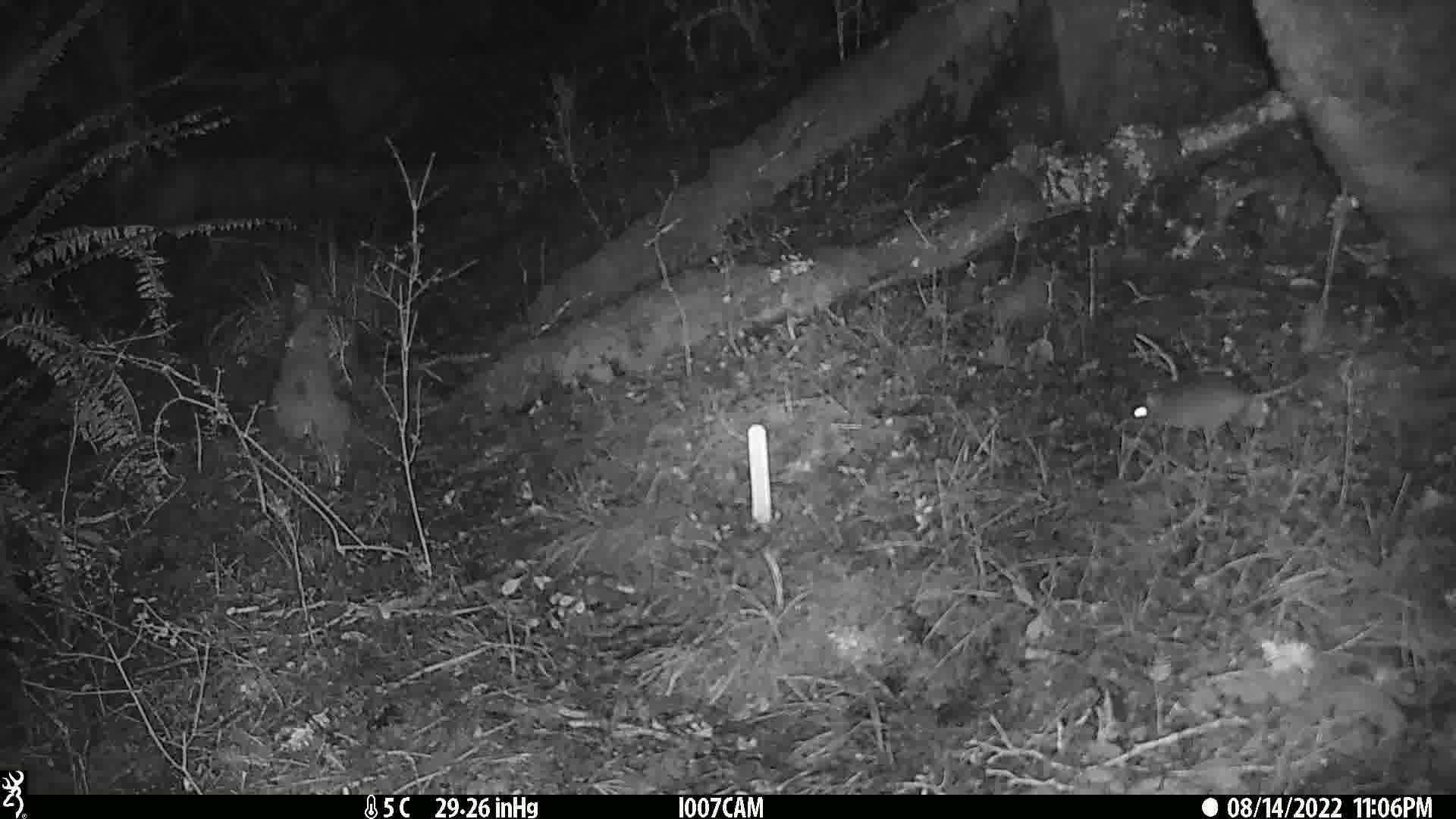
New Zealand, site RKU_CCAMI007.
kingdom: Animalia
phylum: Chordata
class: Mammalia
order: Rodentia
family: Muridae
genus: Rattus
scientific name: Rattus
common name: rat